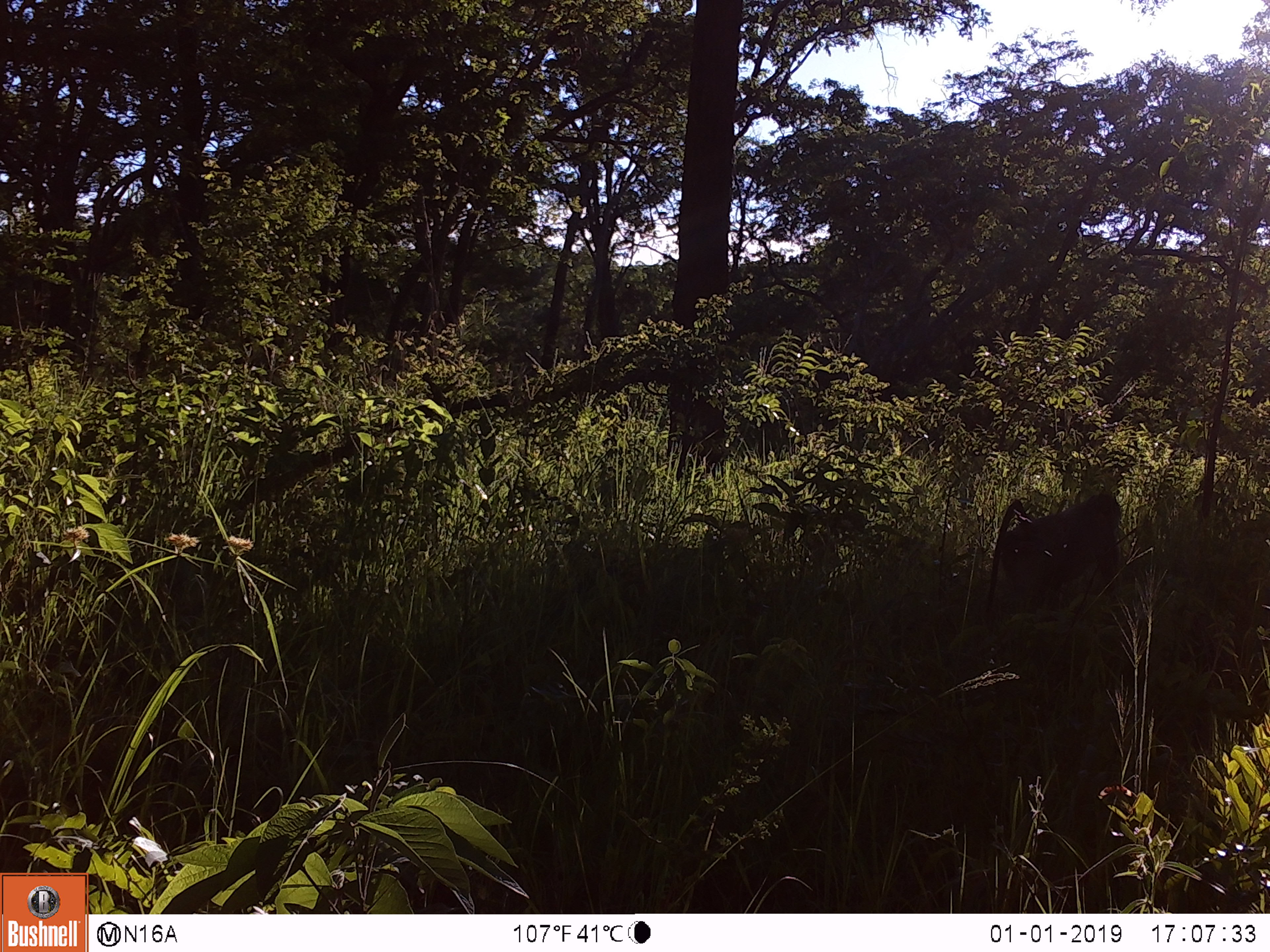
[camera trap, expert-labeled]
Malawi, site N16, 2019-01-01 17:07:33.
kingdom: Animalia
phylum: Chordata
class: Mammalia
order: Primates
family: Cercopithecidae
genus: Papio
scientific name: Papio cynocephalus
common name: yellow baboon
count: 1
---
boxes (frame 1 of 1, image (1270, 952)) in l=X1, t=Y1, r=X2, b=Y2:
yellow baboon: l=977, t=485, r=1139, b=616